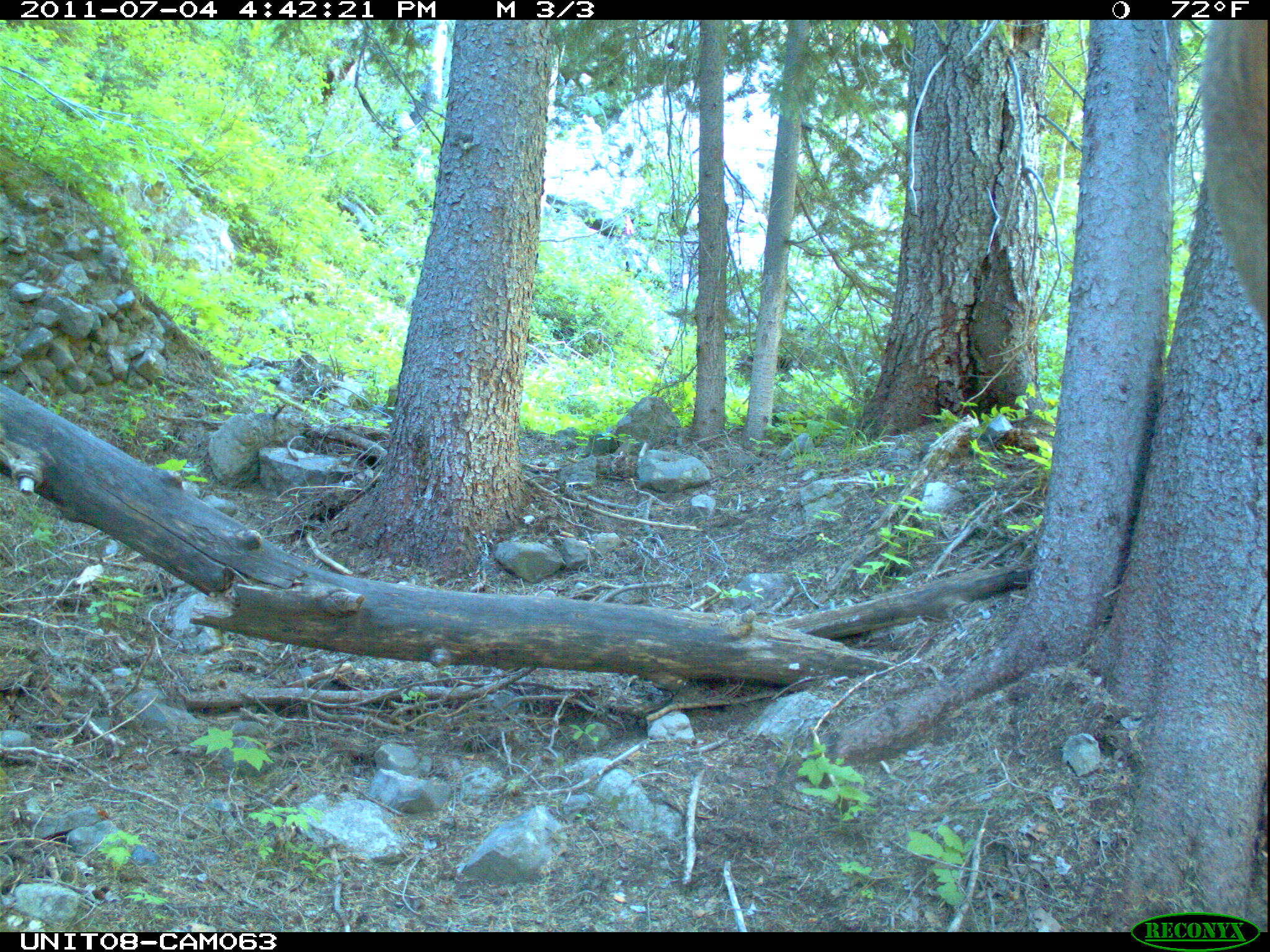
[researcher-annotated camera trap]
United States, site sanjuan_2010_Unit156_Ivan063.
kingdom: Animalia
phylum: Chordata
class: Mammalia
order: Artiodactyla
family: Cervidae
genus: Cervus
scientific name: Cervus elaphus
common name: red deer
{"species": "Cervus elaphus (red deer)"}